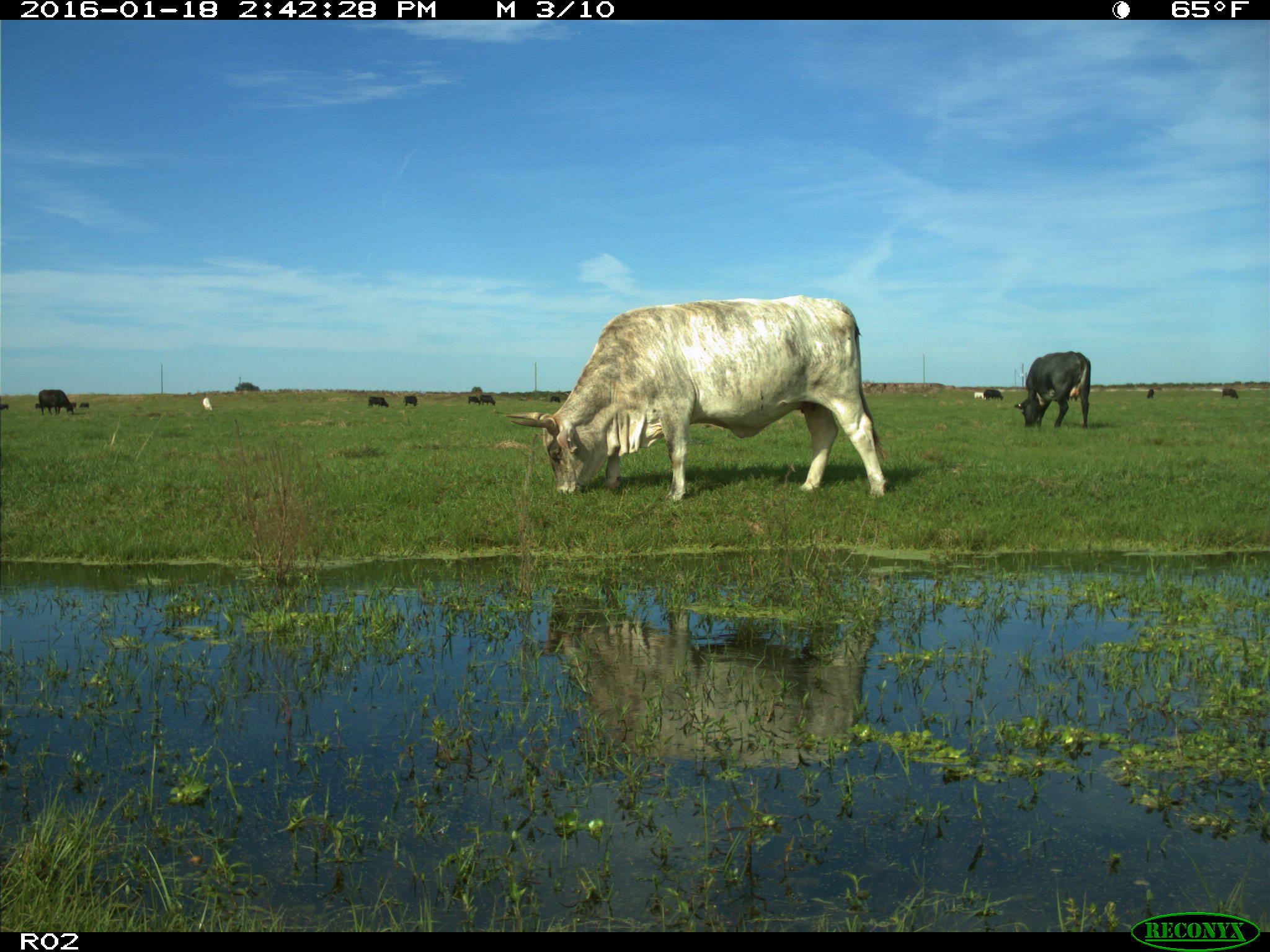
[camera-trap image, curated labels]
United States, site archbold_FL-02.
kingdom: Animalia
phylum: Chordata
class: Mammalia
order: Artiodactyla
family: Bovidae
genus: Bos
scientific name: Bos taurus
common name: domestic cow